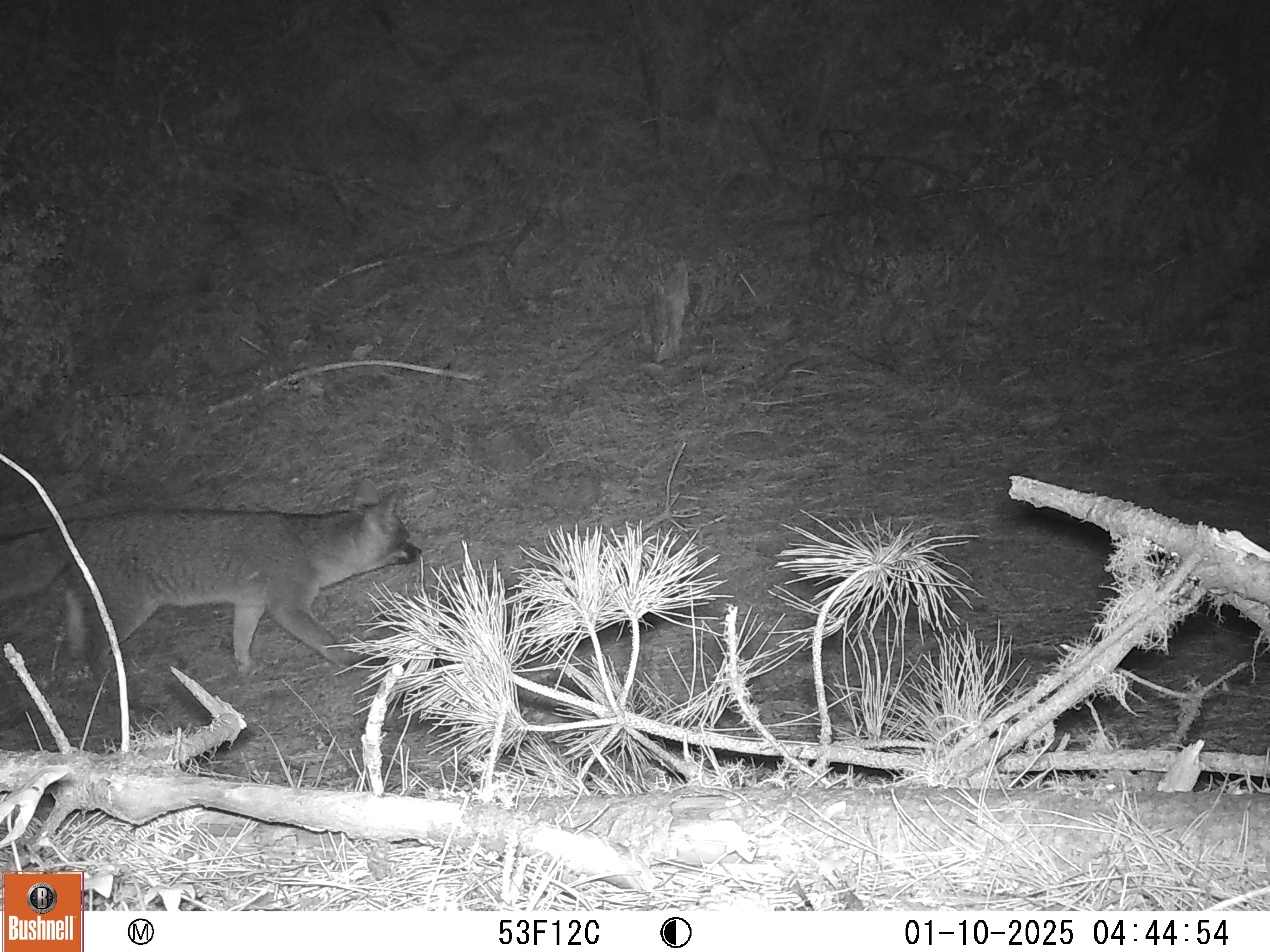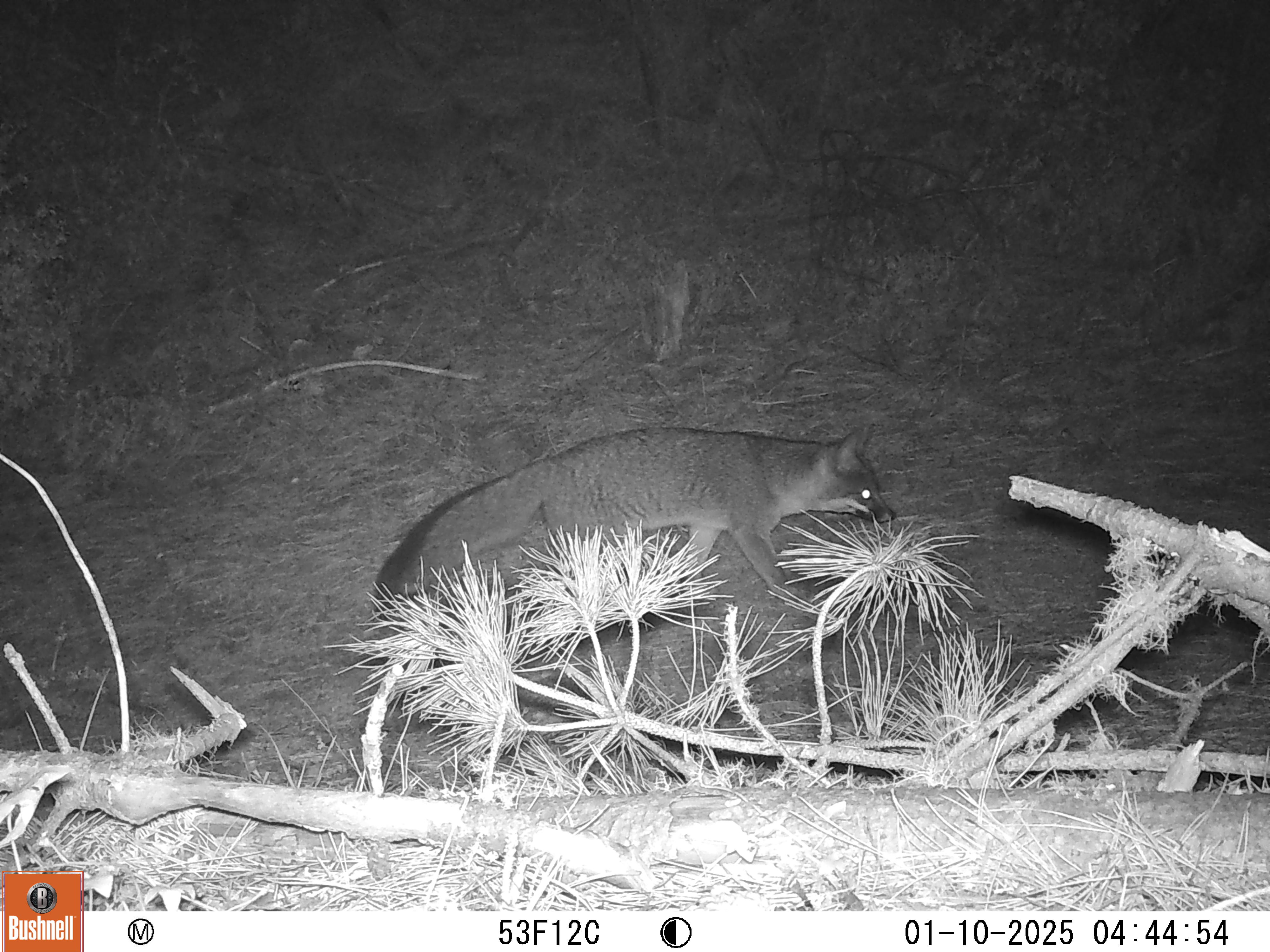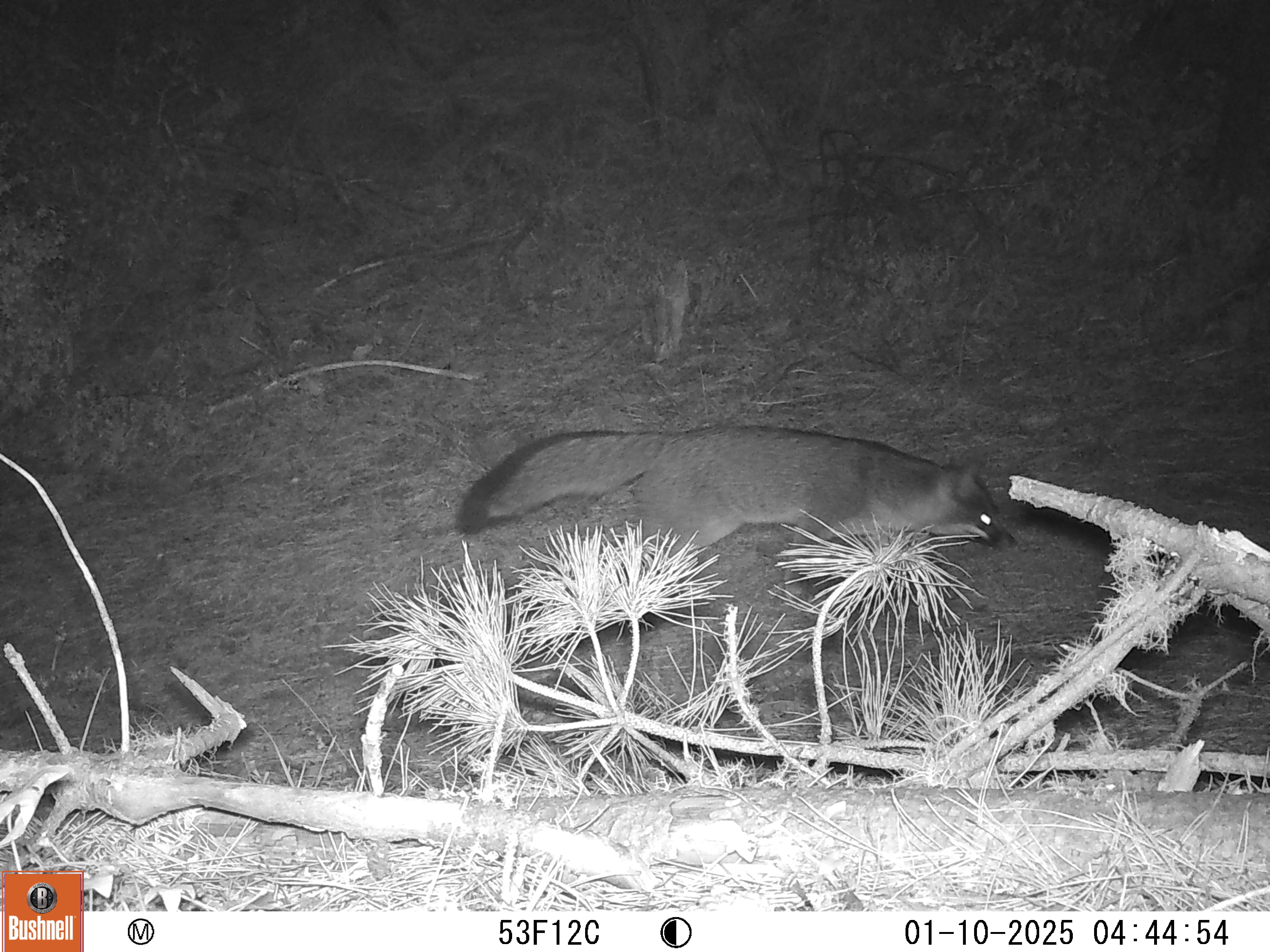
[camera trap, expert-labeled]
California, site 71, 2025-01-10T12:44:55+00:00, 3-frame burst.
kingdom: Animalia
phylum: Chordata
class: Mammalia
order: Carnivora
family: Canidae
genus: Urocyon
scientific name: Urocyon cinereoargenteus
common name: gray fox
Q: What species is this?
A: Gray fox (Urocyon cinereoargenteus).